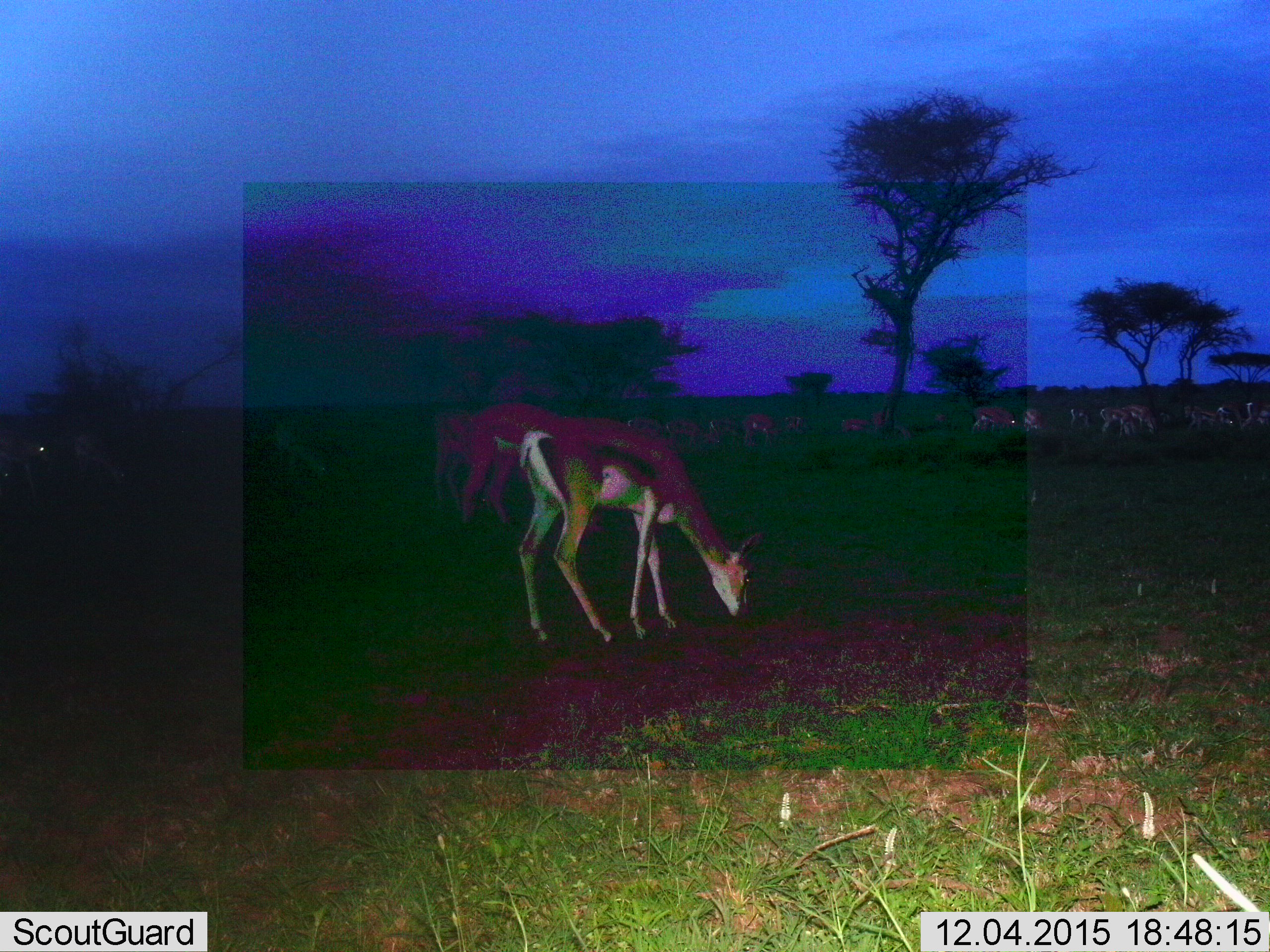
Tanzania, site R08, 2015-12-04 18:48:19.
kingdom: Animalia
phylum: Chordata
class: Mammalia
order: Artiodactyla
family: Bovidae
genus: Eudorcas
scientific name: Eudorcas thomsonii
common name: thomson's gazelle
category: gazellethomsons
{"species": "gazellethomsons (thomson's gazelle) (Eudorcas thomsonii)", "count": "11-50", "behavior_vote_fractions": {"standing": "43%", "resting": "0%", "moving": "14%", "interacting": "0%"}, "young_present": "0%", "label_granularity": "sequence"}